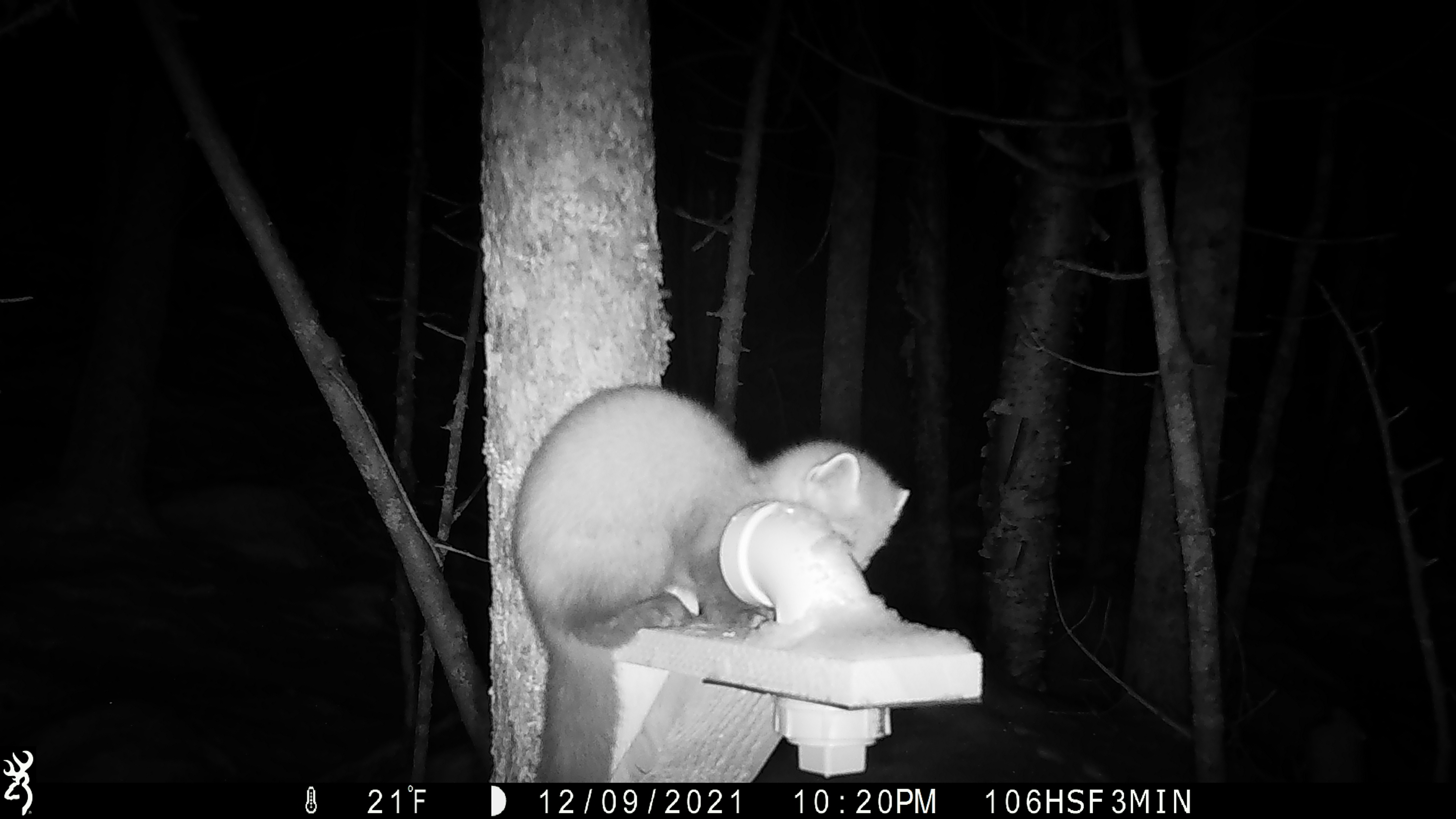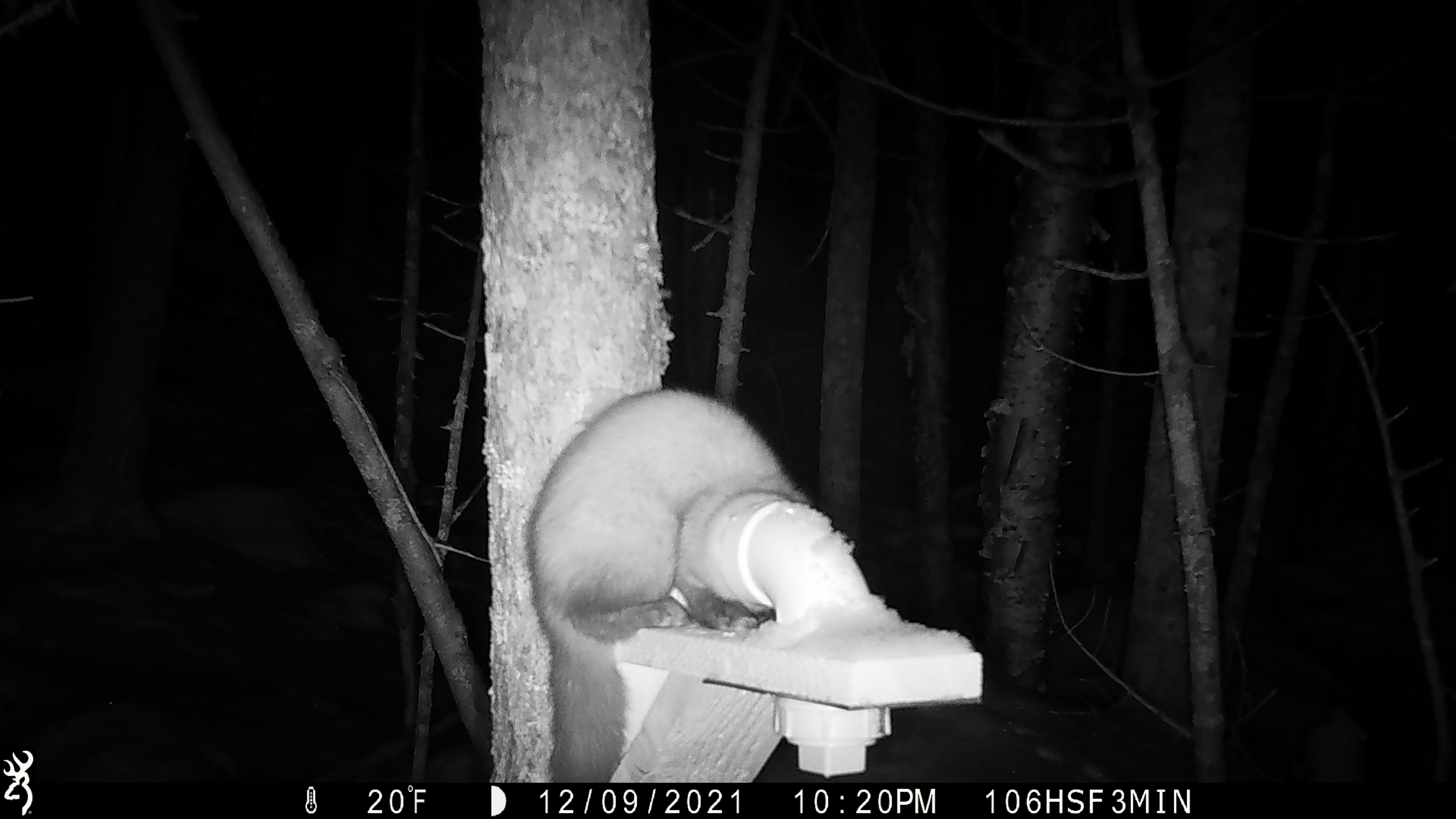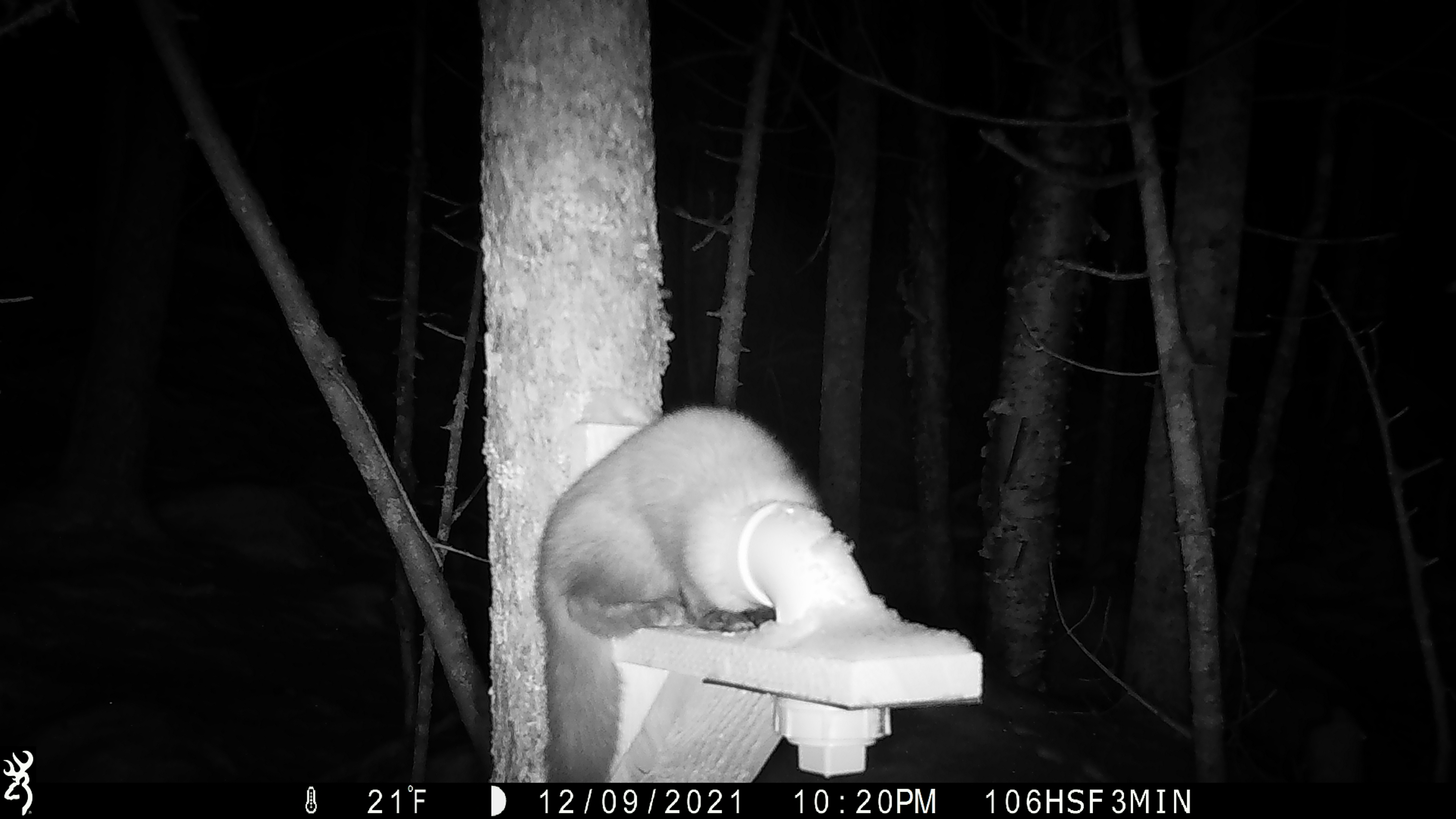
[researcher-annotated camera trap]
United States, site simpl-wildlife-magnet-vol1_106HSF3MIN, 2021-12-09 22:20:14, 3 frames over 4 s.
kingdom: Animalia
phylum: Chordata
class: Mammalia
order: Carnivora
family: Mustelidae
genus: Martes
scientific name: Martes americana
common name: american marten